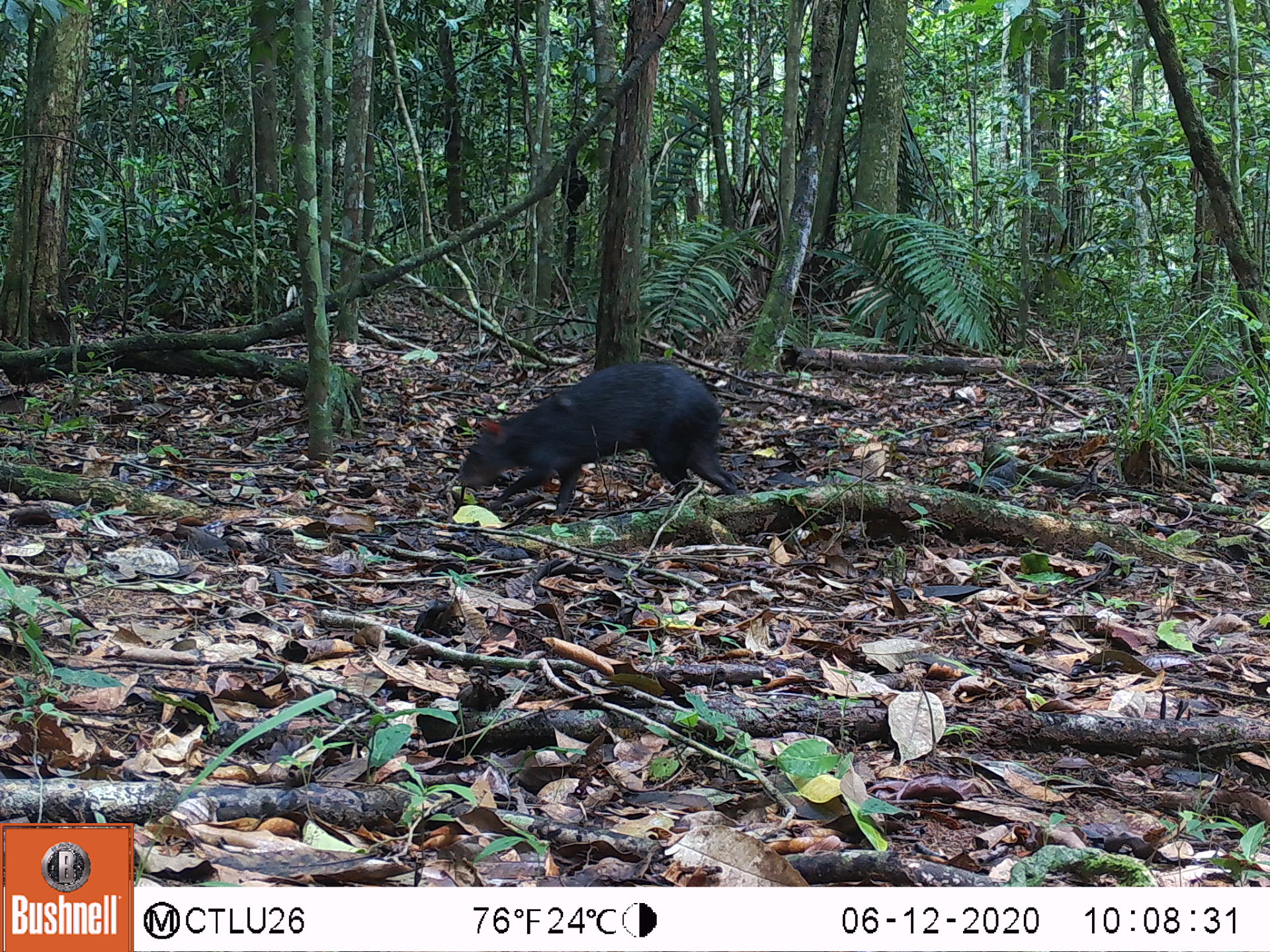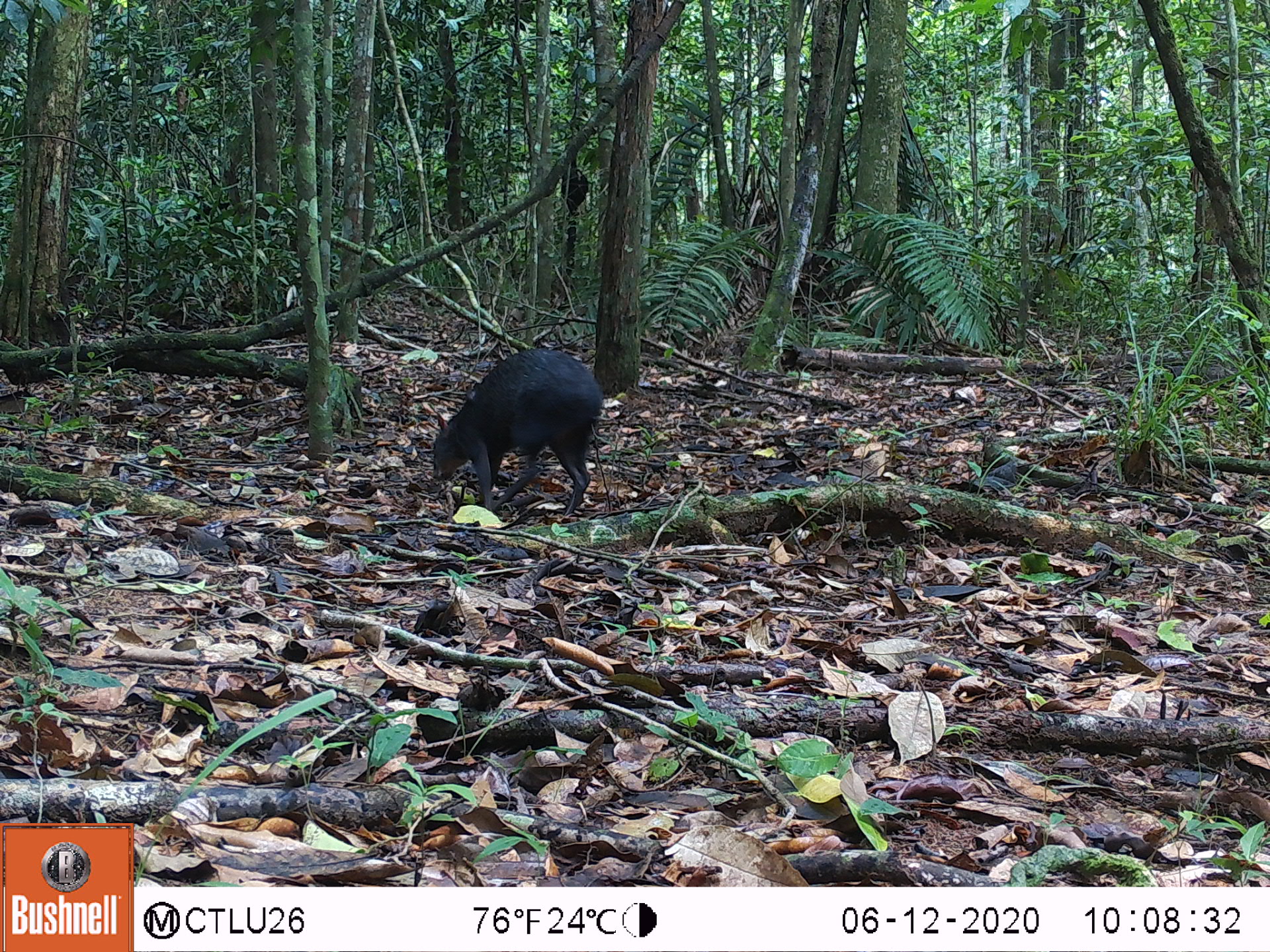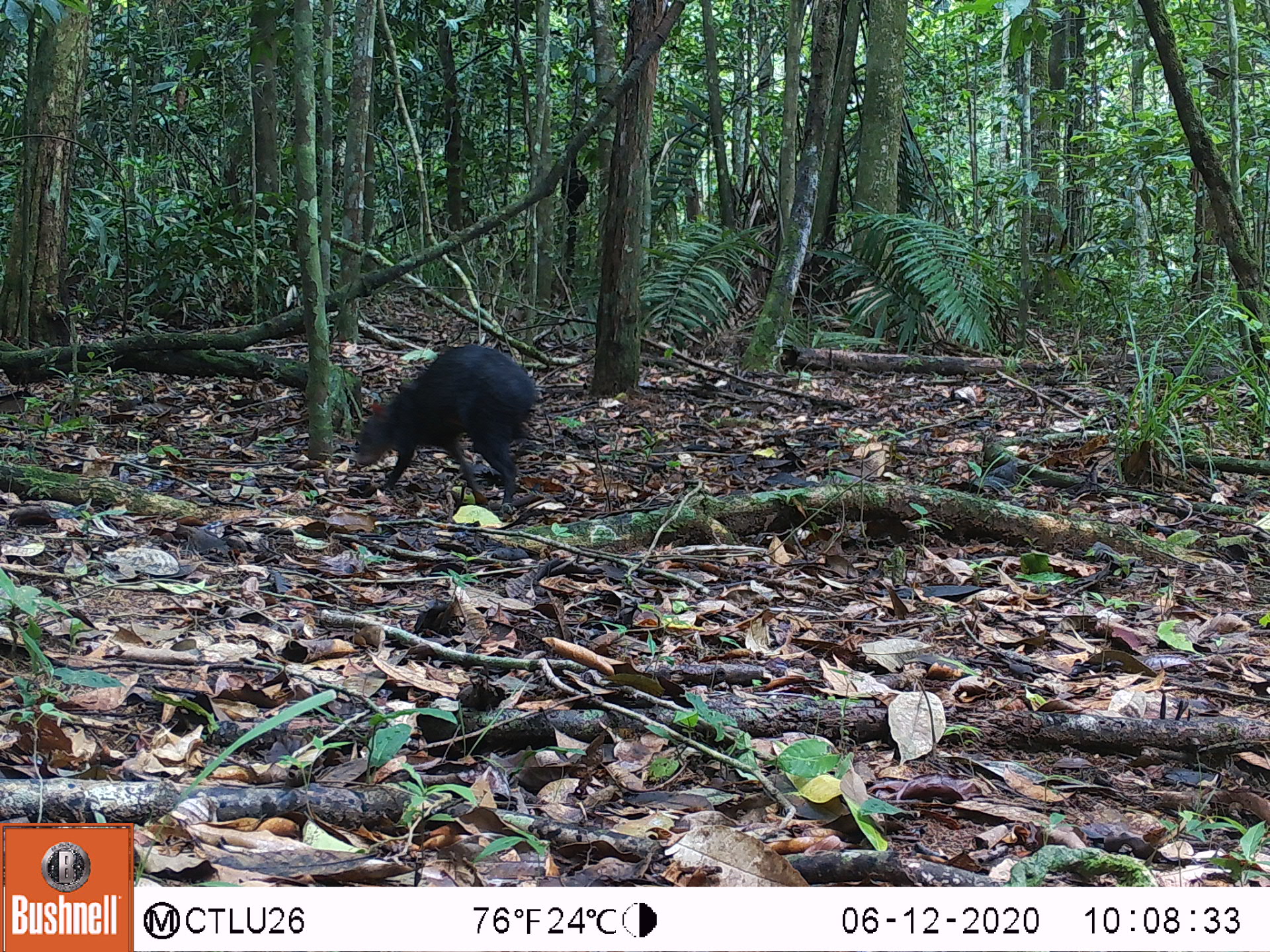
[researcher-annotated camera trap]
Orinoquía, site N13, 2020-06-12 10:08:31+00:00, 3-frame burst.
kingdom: Animalia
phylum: Chordata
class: Mammalia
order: Rodentia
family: Dasyproctidae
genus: Dasyprocta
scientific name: Dasyprocta fuliginosa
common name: black agouti